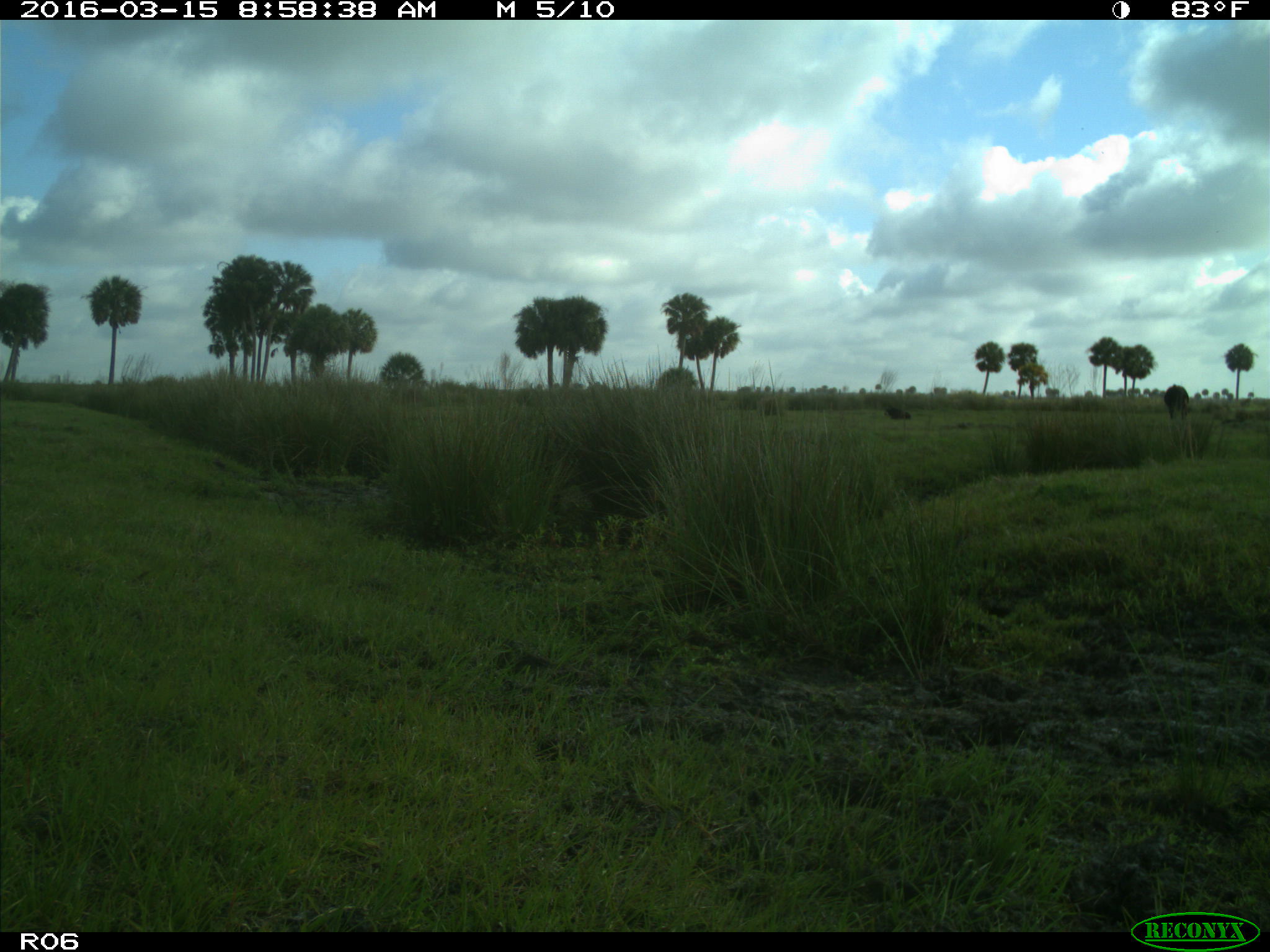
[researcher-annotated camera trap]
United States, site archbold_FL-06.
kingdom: Animalia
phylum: Chordata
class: Mammalia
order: Artiodactyla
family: Bovidae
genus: Bos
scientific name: Bos taurus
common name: domestic cow